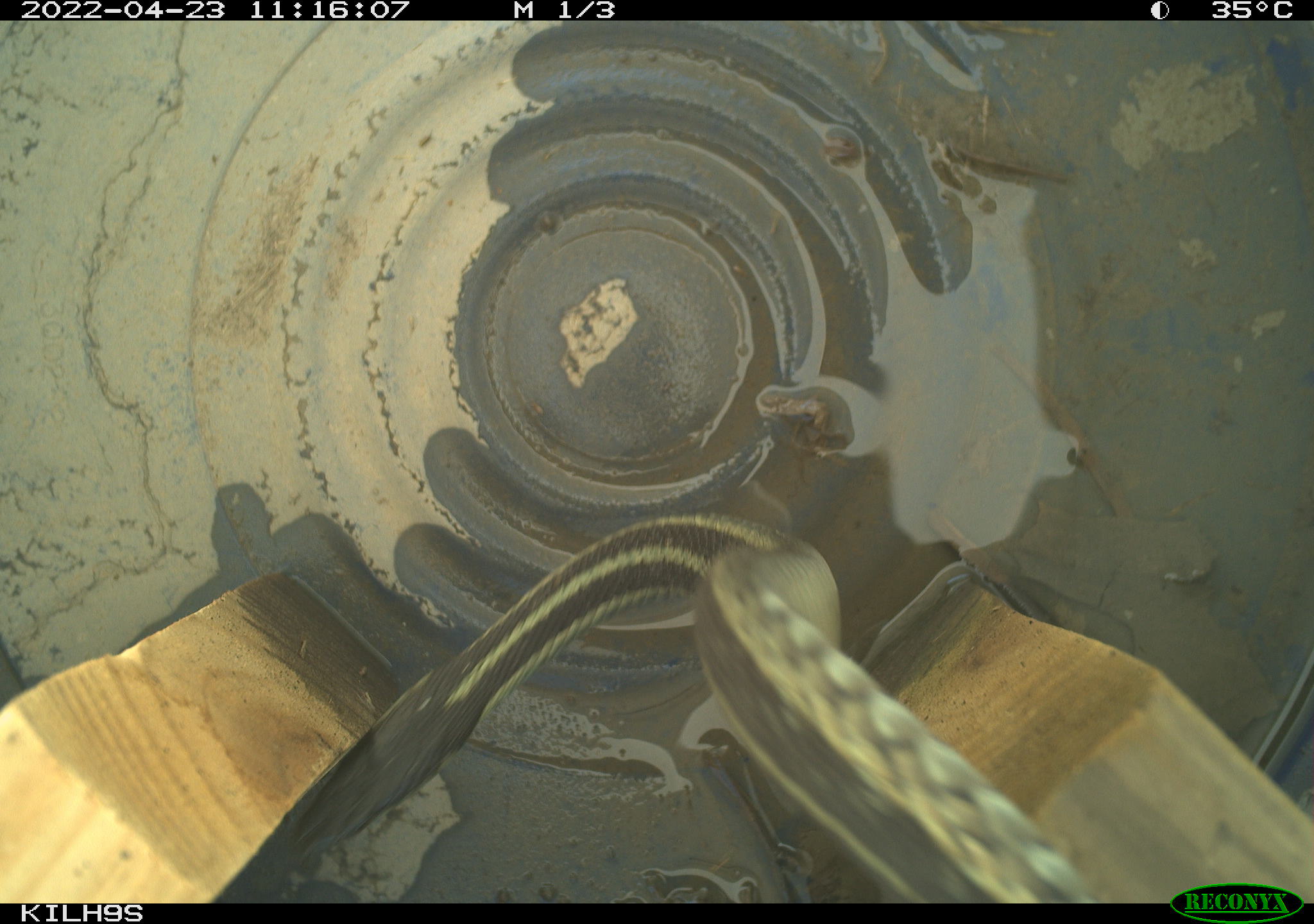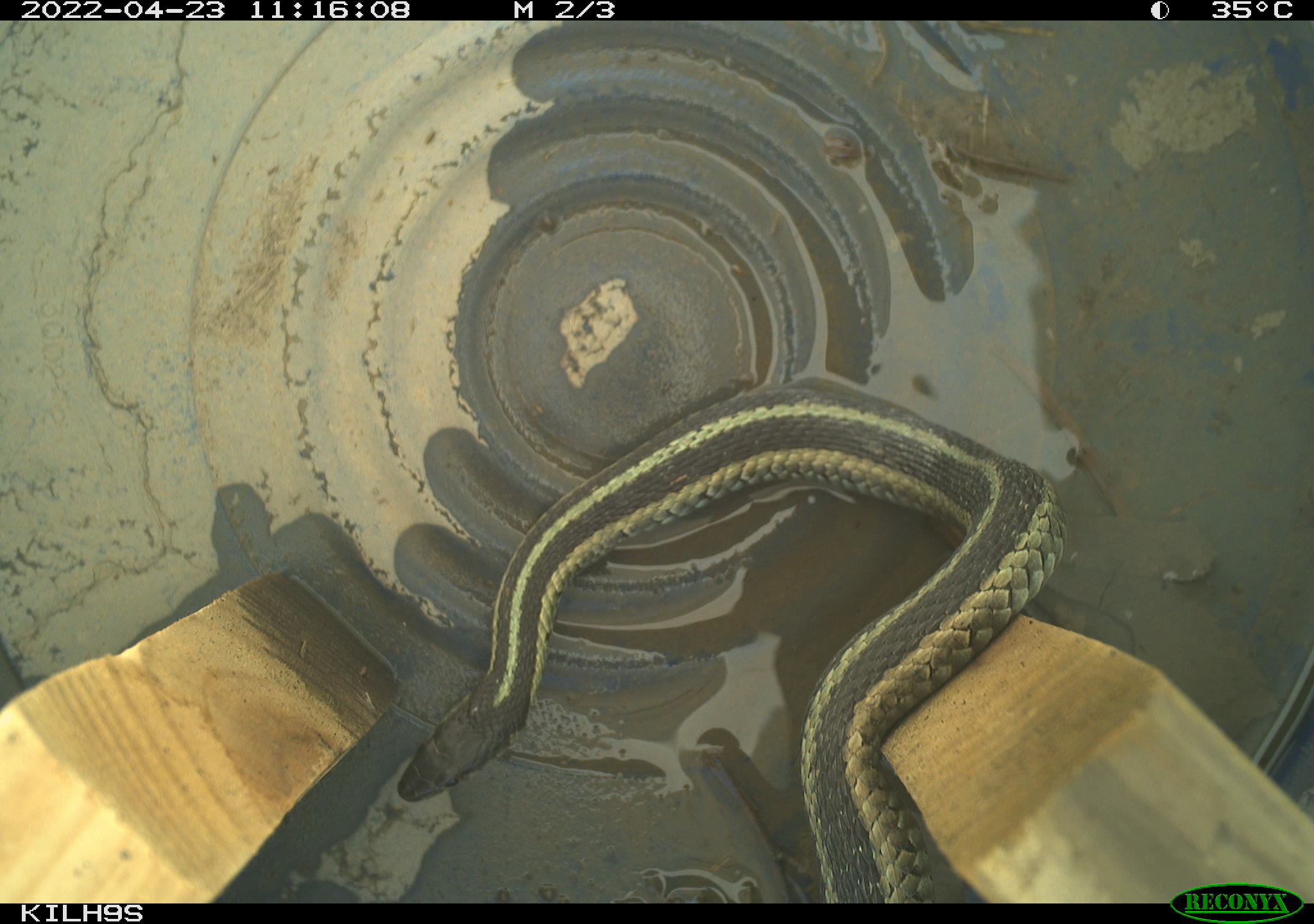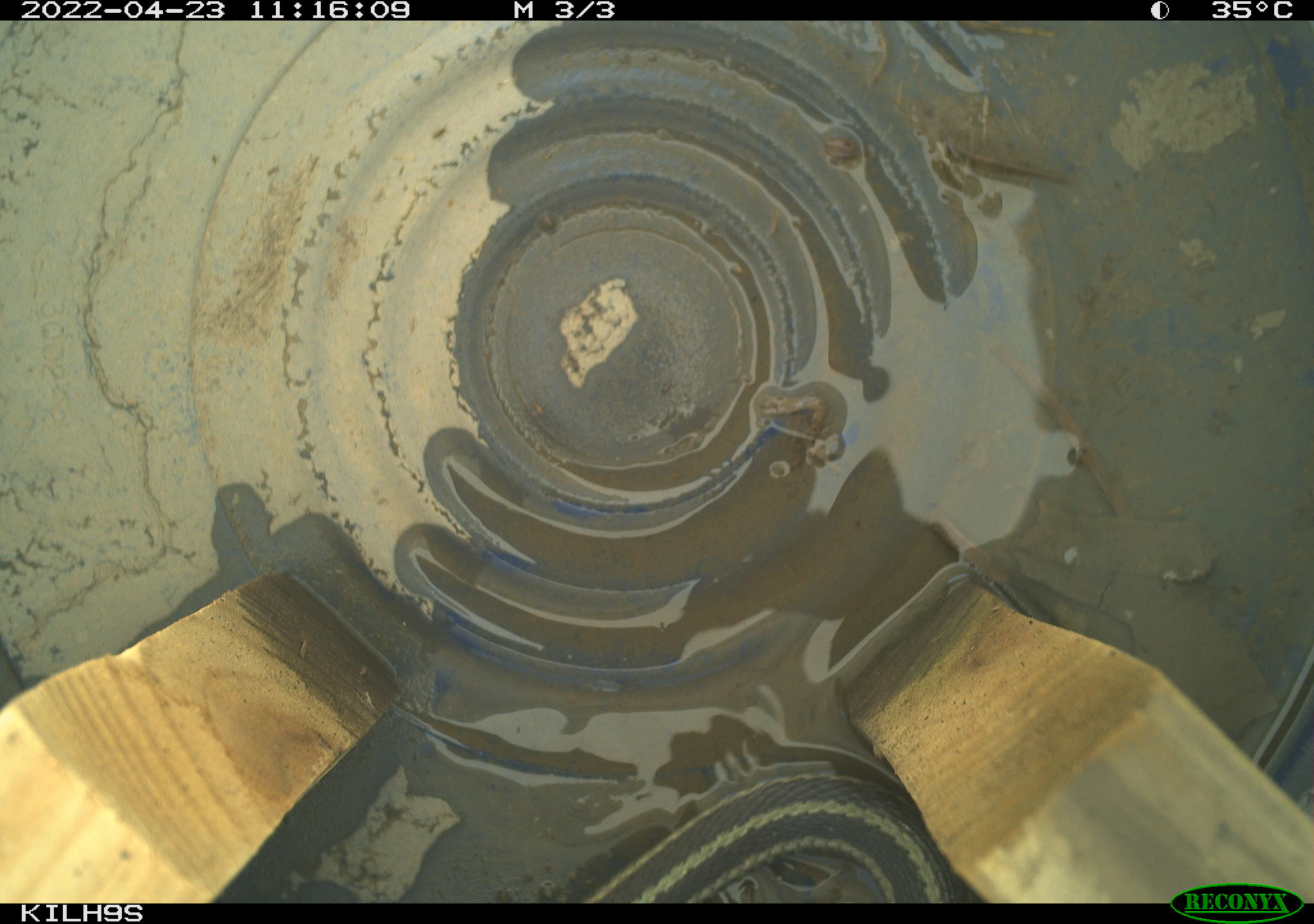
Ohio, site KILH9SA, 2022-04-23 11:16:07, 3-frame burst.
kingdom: Animalia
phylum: Chordata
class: Reptilia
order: Squamata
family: Colubridae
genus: Thamnophis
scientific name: Thamnophis sirtalis sirtalis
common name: eastern gartersnake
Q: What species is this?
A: Eastern gartersnake (Thamnophis sirtalis sirtalis).